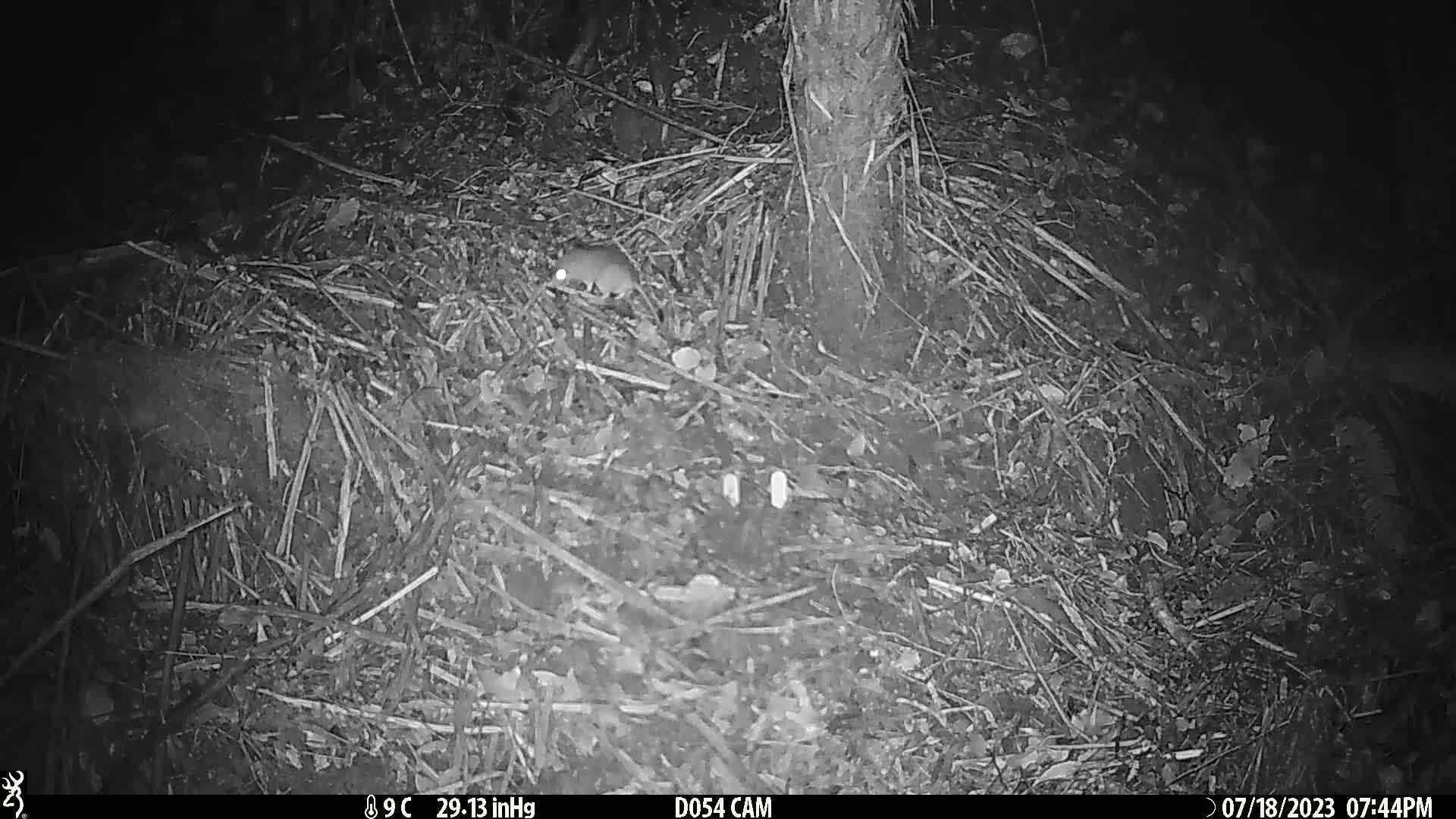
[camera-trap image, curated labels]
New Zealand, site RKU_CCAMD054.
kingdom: Animalia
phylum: Chordata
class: Mammalia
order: Rodentia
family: Muridae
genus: Rattus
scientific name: Rattus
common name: rat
Rat (Rattus).